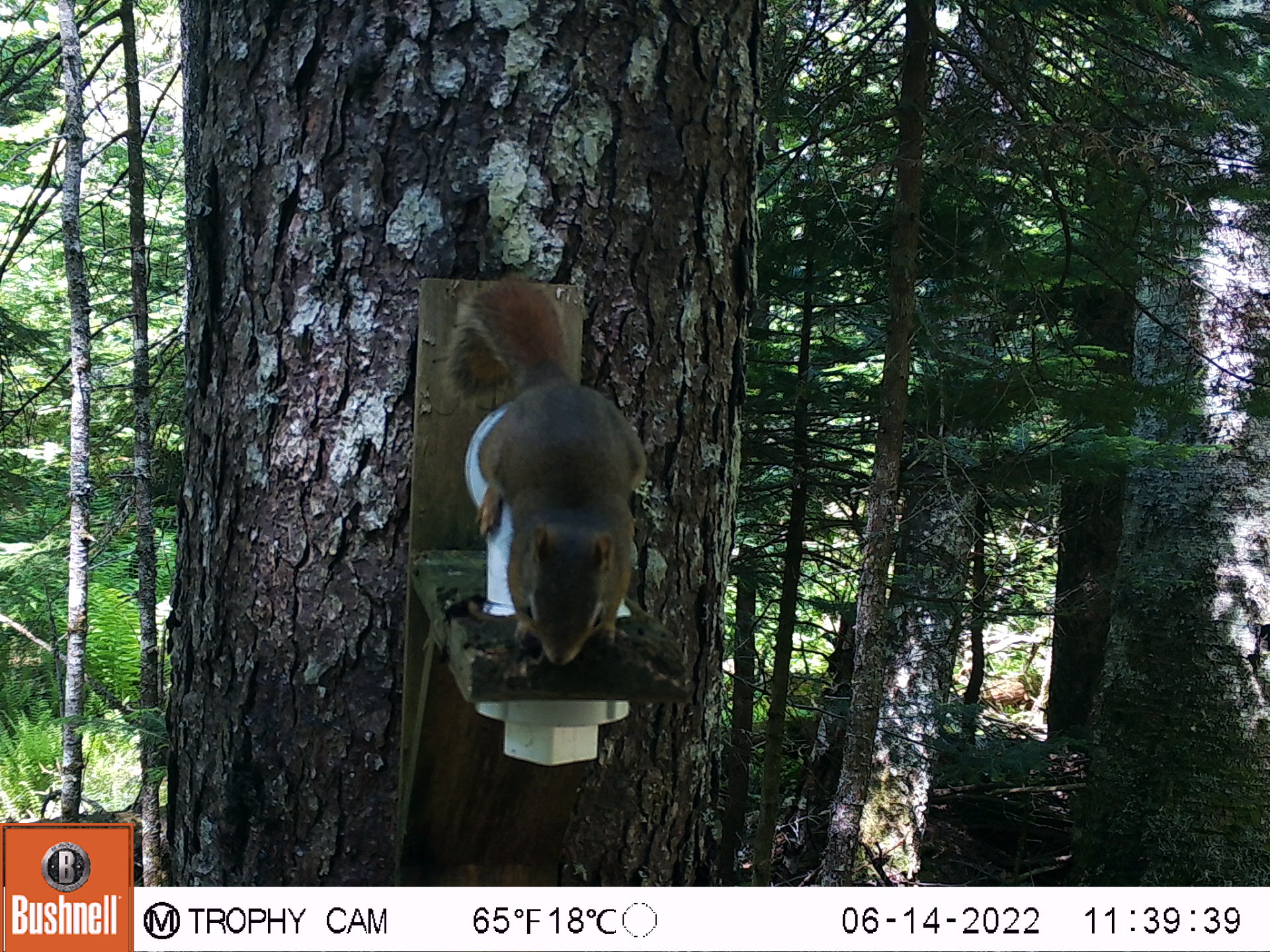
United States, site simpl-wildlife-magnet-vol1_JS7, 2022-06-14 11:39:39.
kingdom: Animalia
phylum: Chordata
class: Mammalia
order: Rodentia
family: Sciuridae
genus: Tamiasciurus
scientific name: Tamiasciurus hudsonicus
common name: red squirrel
Red squirrel (Tamiasciurus hudsonicus).